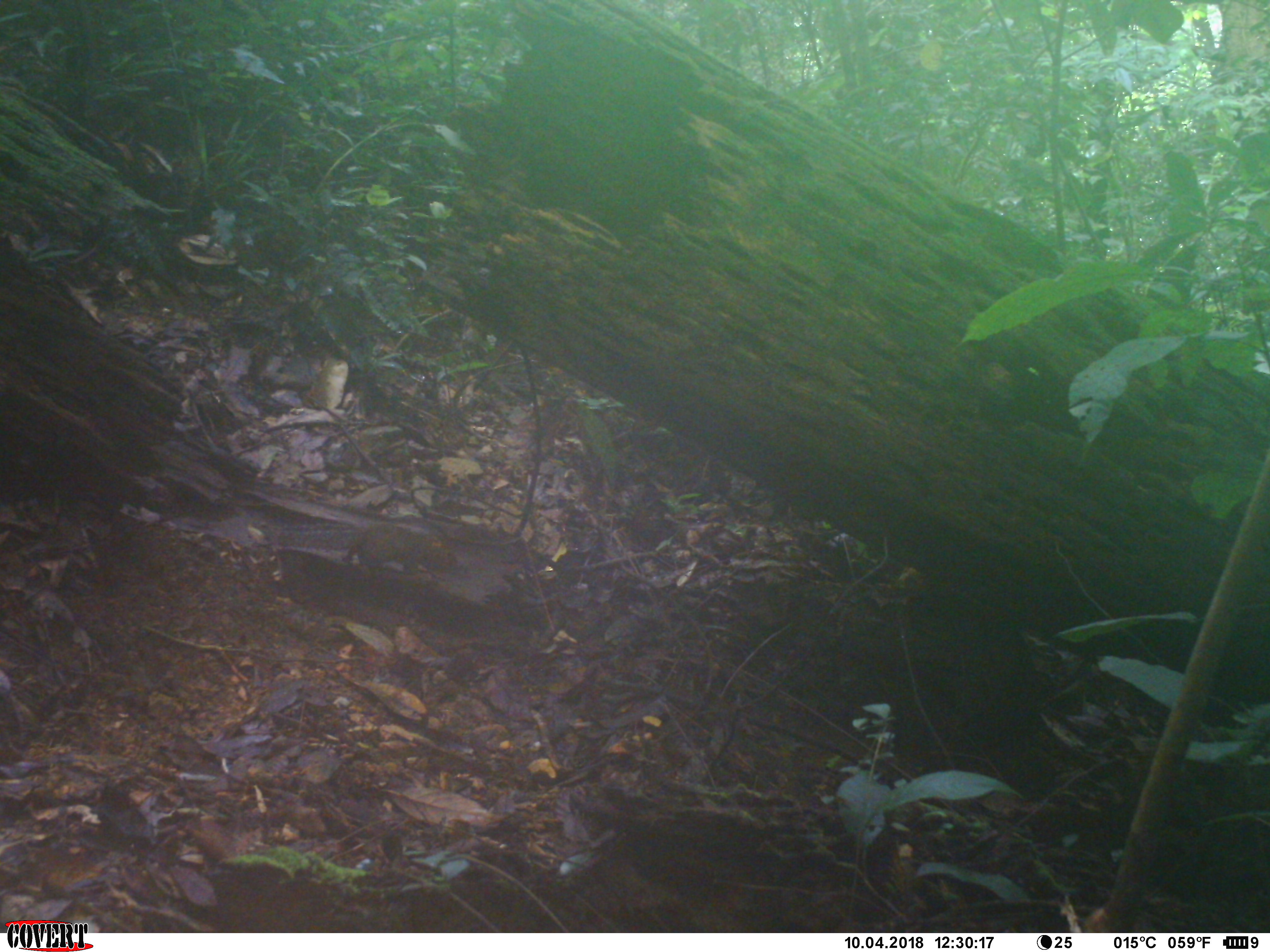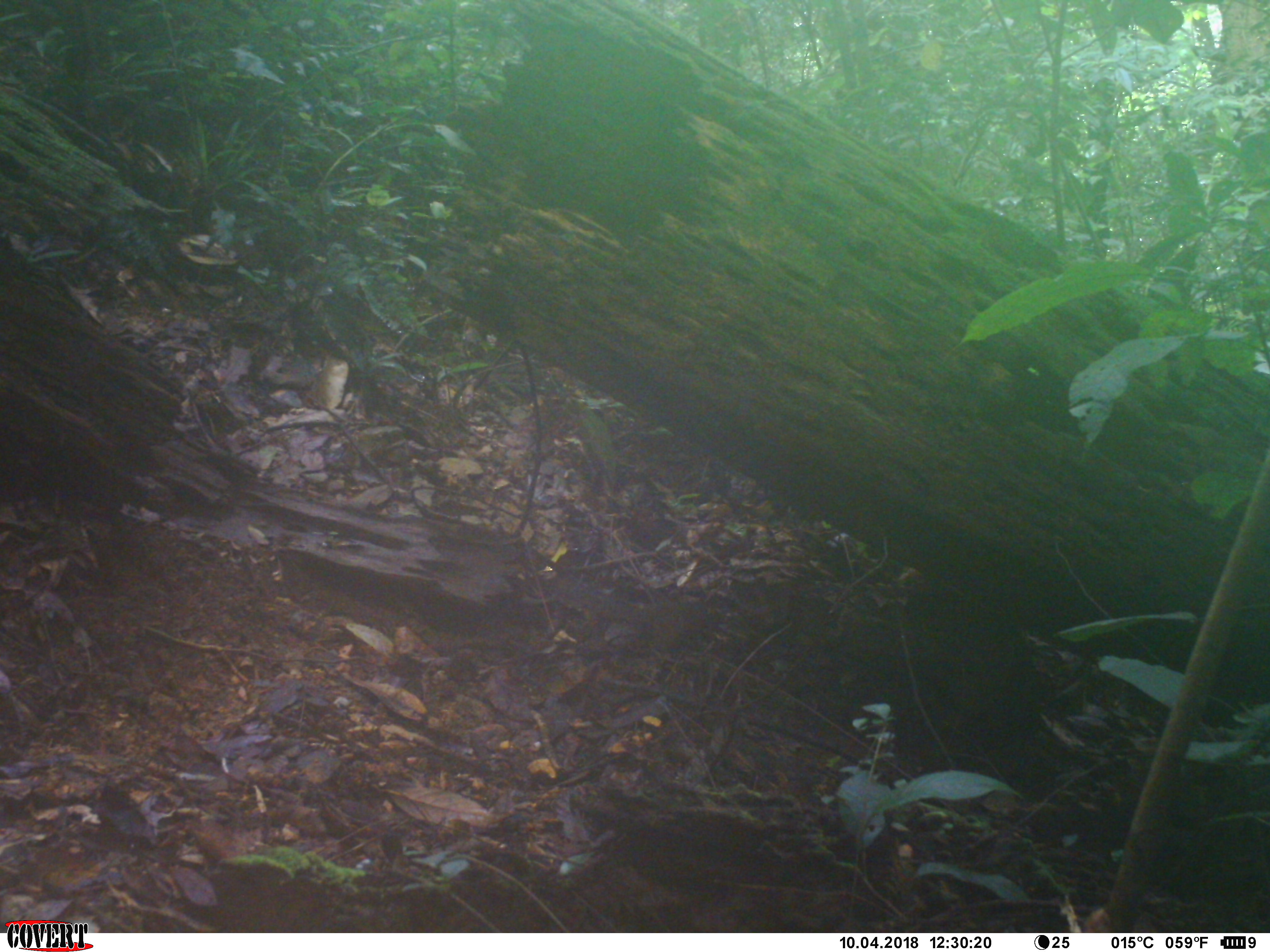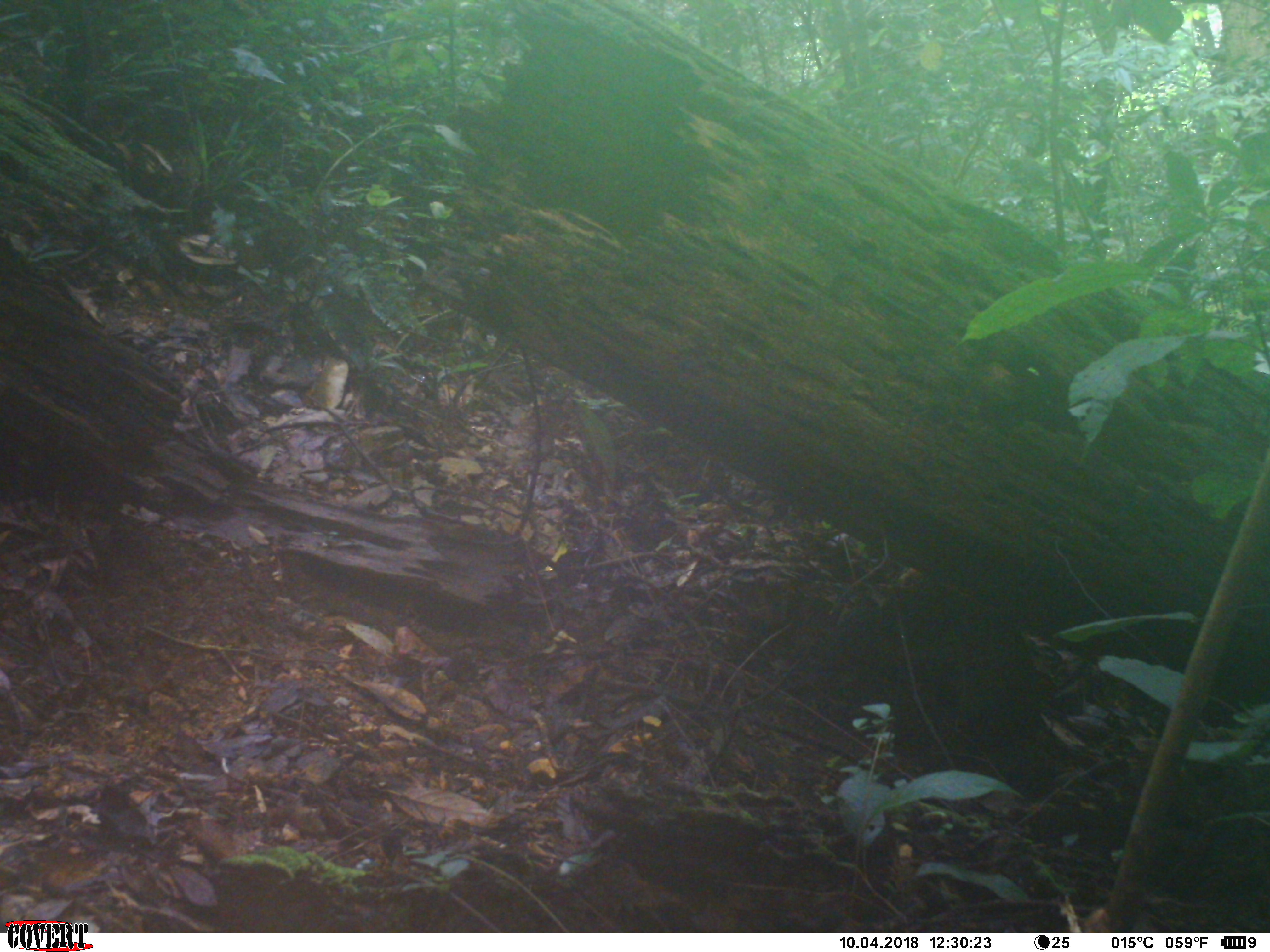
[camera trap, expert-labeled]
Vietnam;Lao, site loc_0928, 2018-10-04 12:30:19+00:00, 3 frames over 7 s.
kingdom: Animalia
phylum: Chordata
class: Mammalia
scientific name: Mammalia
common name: mammal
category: unidentified small mammal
Unidentified small mammal (mammal) (Mammalia). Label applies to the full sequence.